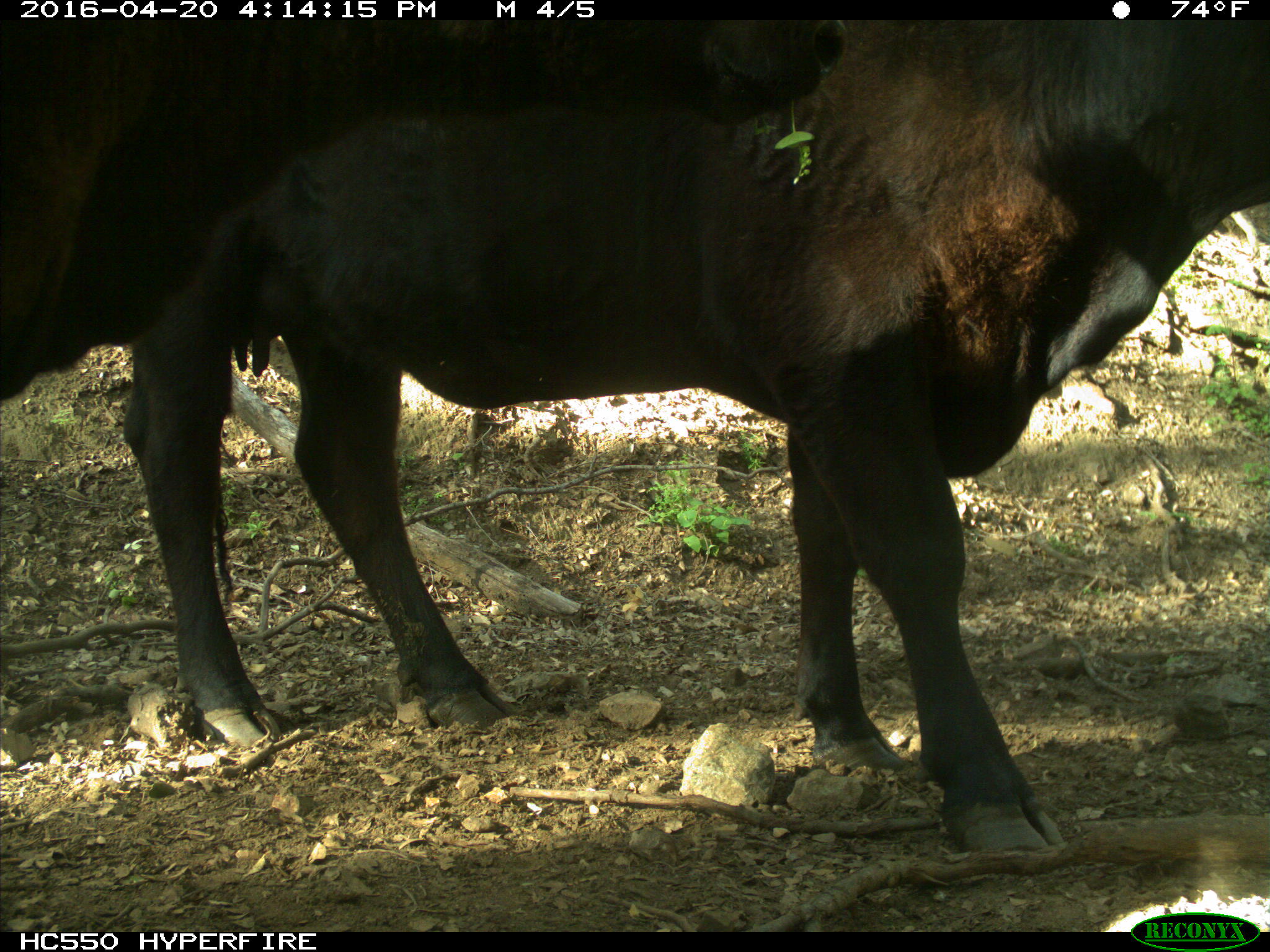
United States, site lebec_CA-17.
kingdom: Animalia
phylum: Chordata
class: Mammalia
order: Artiodactyla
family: Bovidae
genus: Bos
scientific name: Bos taurus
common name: domestic cow